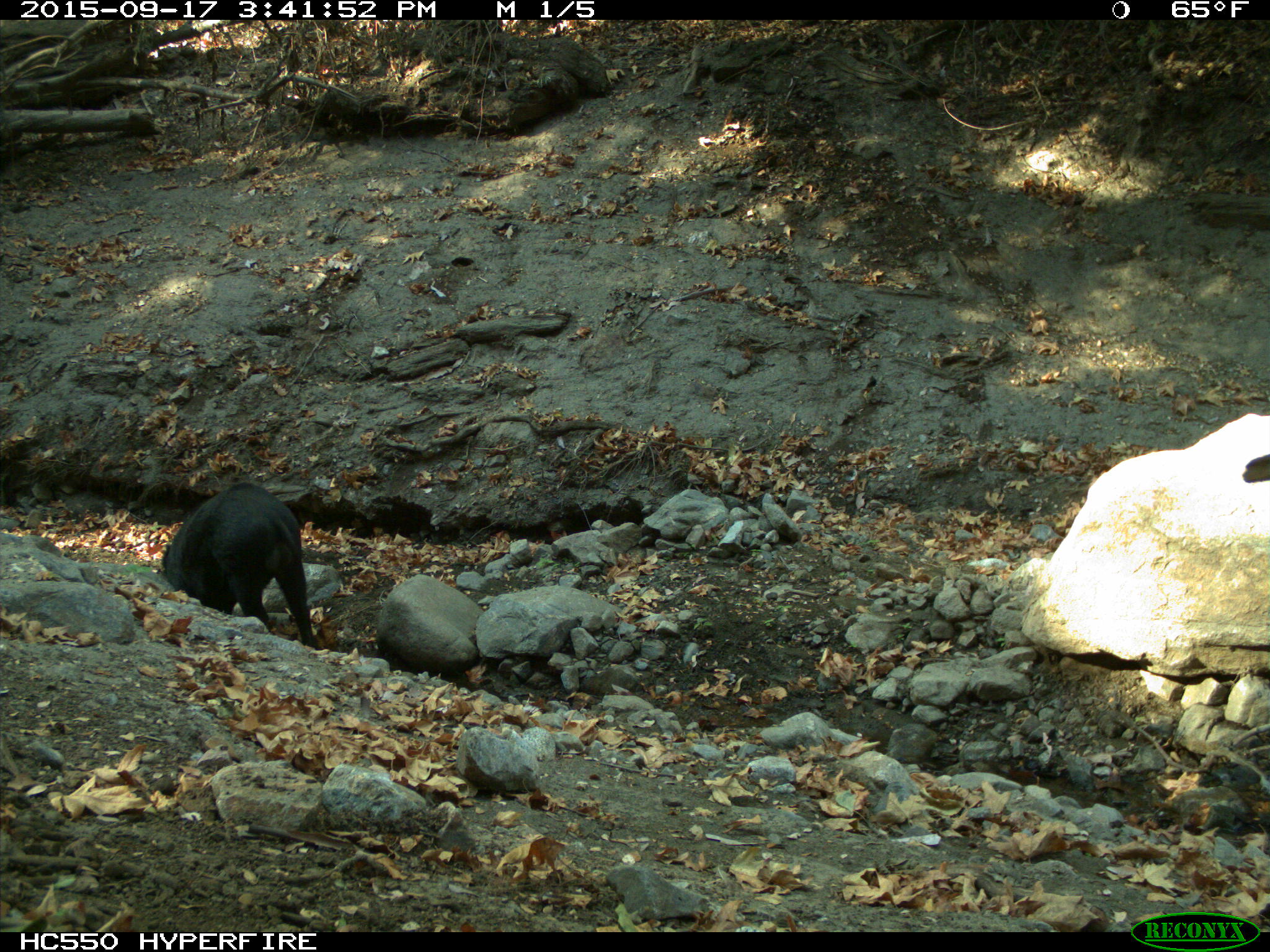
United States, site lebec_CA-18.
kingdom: Animalia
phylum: Chordata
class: Mammalia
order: Artiodactyla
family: Suidae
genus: Sus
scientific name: Sus scrofa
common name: wild boar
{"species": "Sus scrofa (wild boar)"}